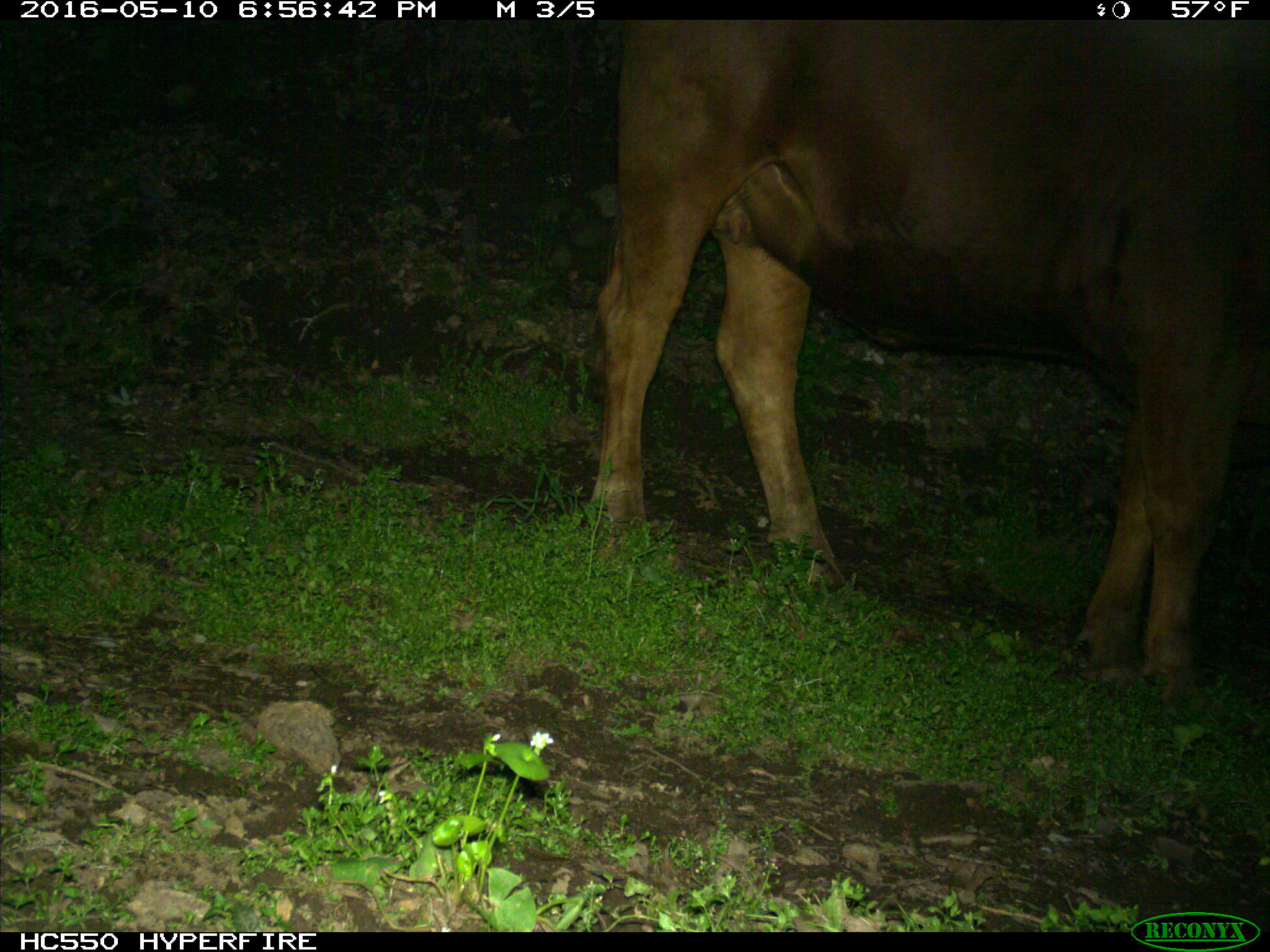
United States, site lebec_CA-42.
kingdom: Animalia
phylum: Chordata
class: Mammalia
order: Artiodactyla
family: Bovidae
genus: Bos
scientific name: Bos taurus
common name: domestic cow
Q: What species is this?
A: Bos taurus (domestic cow).